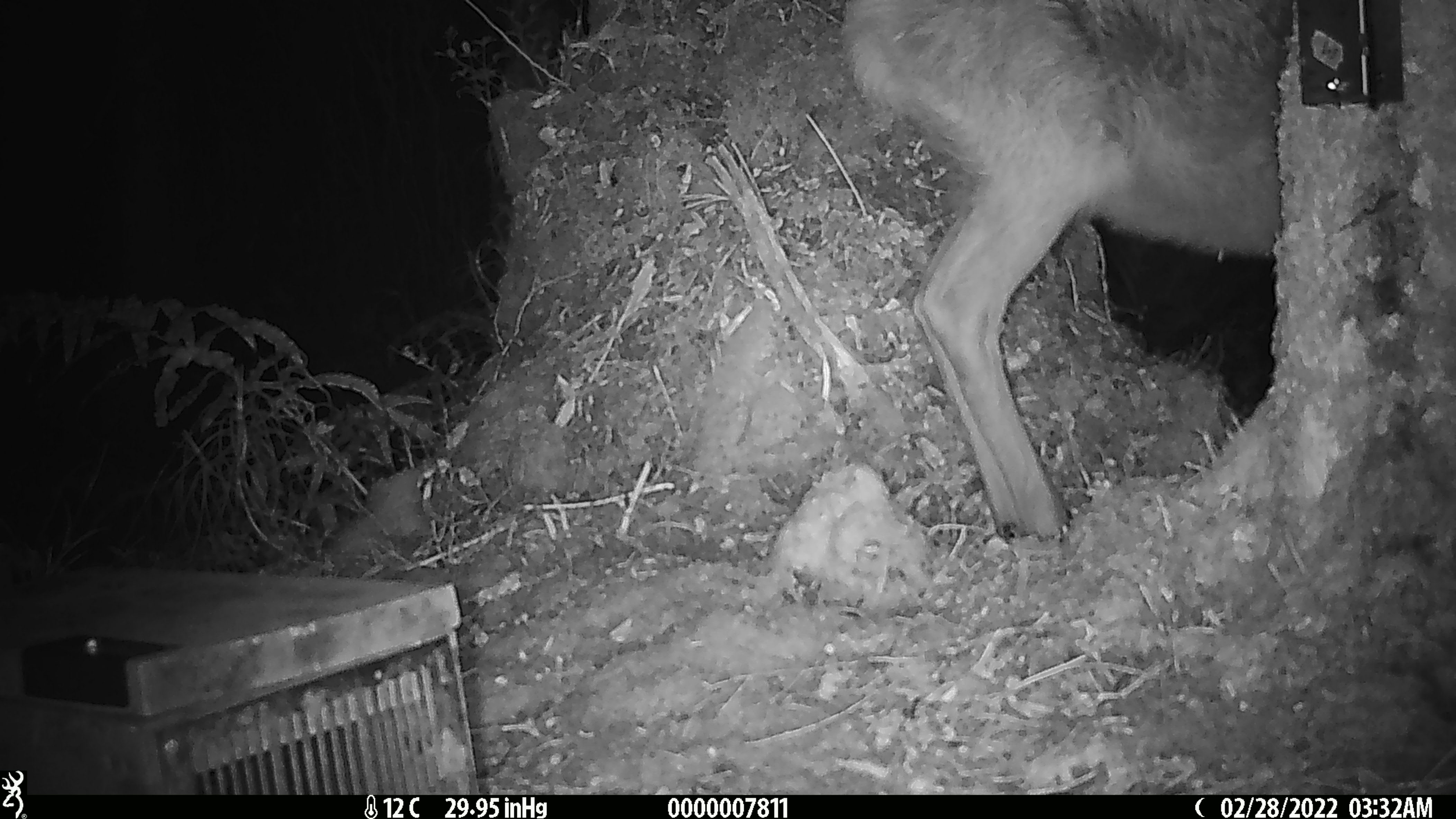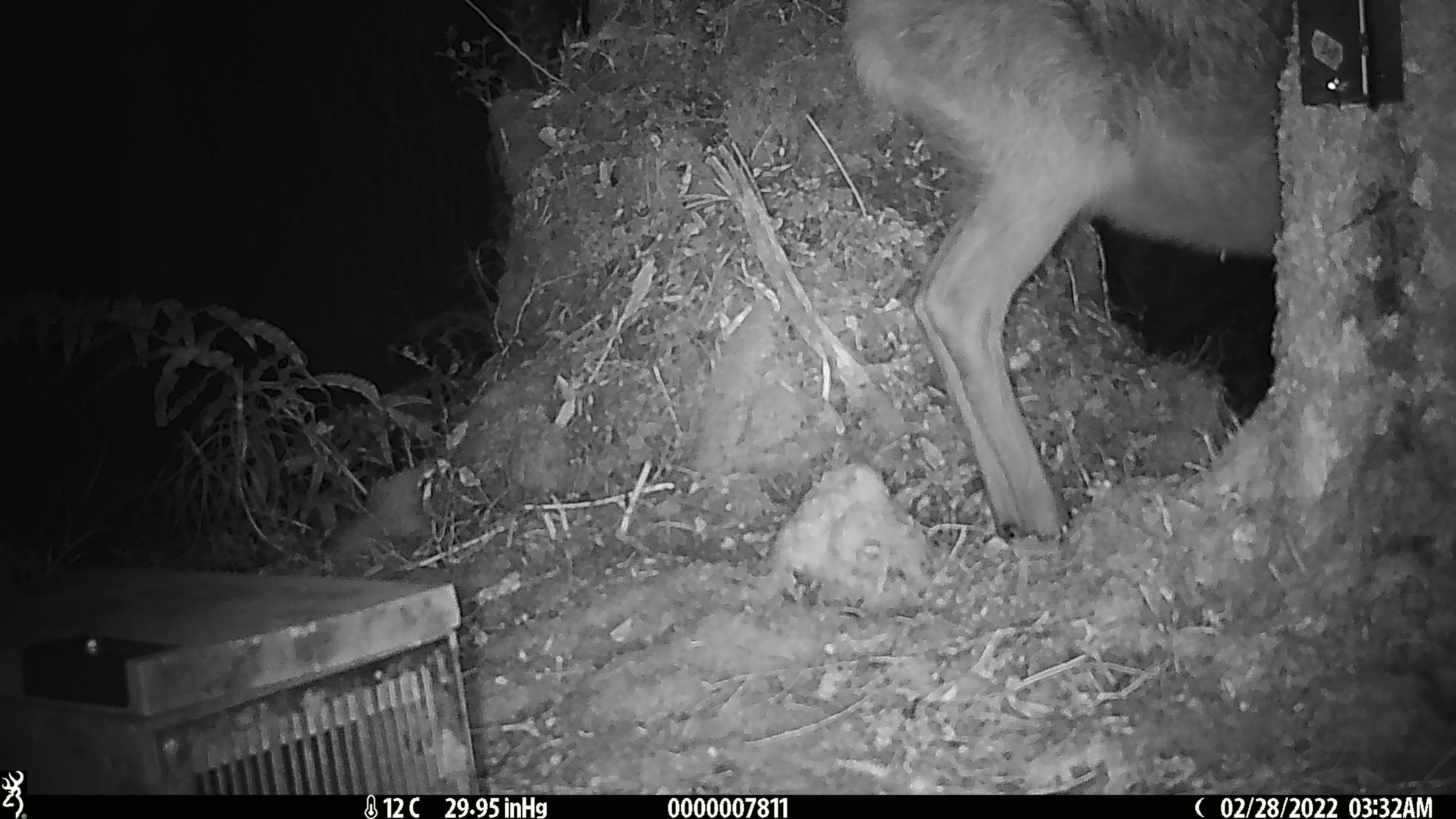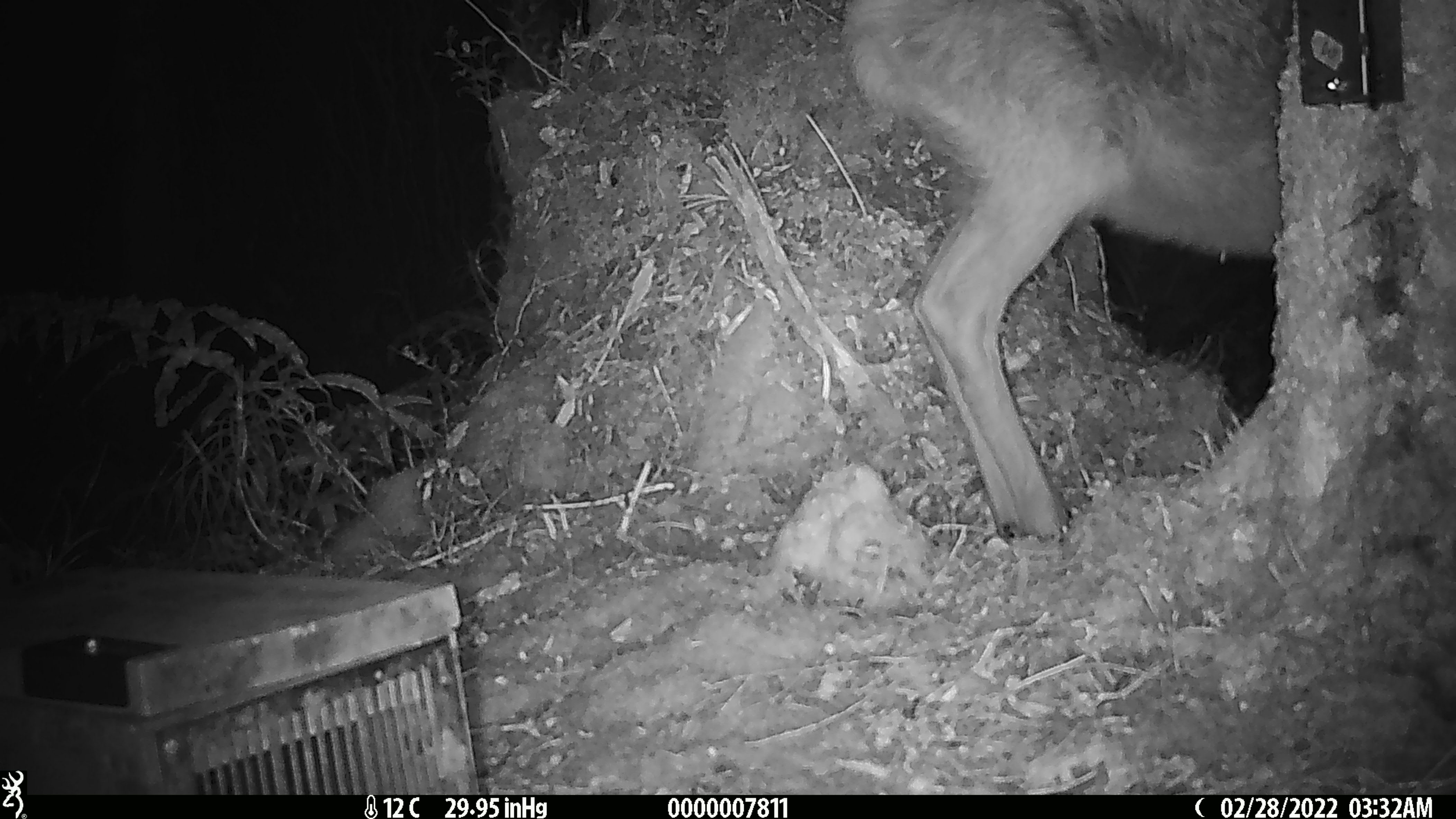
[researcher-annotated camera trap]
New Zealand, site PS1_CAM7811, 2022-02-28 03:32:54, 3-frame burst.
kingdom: Animalia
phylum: Chordata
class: Mammalia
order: Artiodactyla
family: Cervidae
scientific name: Cervidae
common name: deer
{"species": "deer (Cervidae)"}